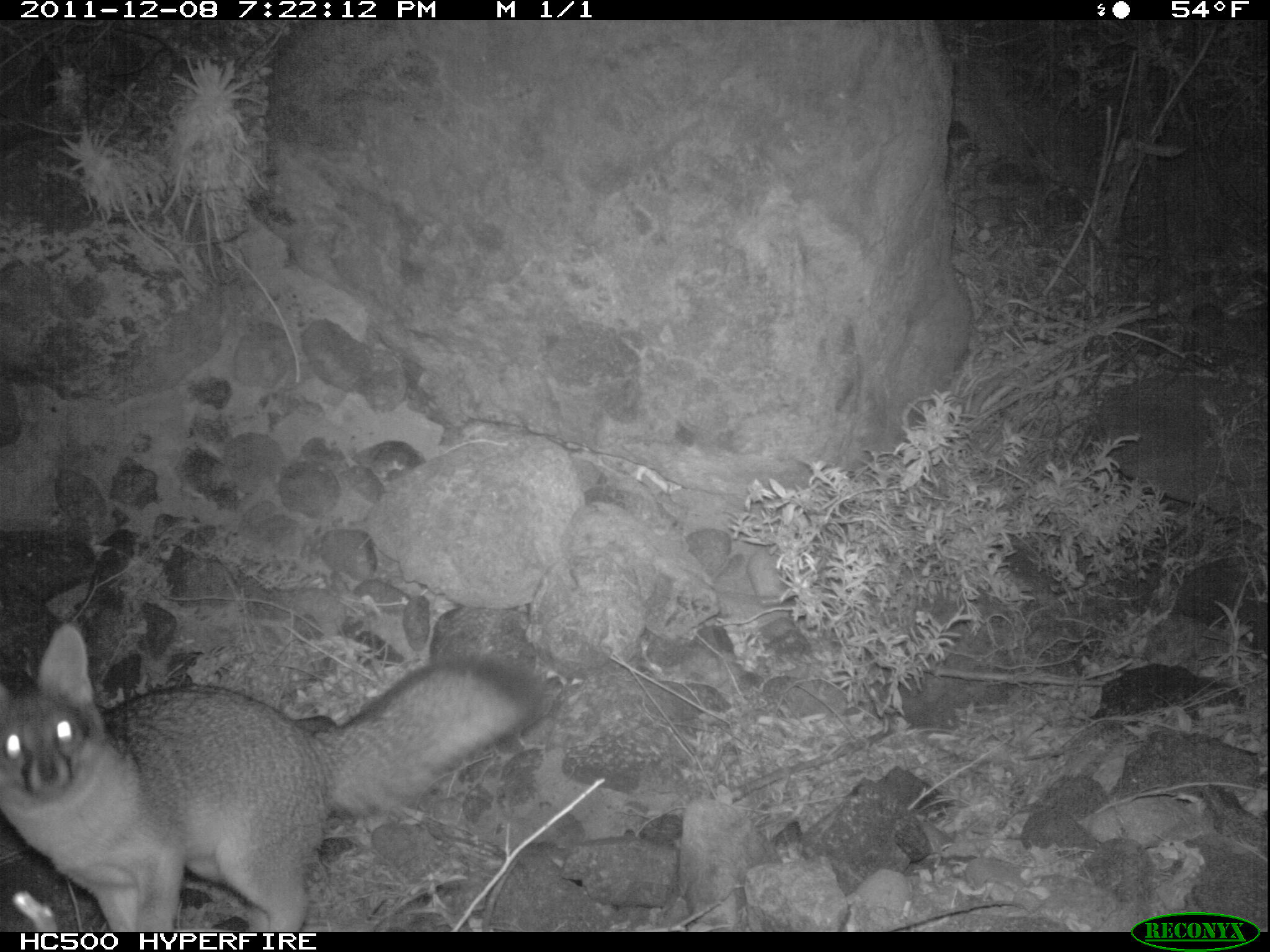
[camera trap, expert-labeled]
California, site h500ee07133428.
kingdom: Animalia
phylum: Chordata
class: Mammalia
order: Carnivora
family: Canidae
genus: Urocyon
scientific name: Urocyon littoralis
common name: island fox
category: fox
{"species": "fox (island fox) (Urocyon littoralis)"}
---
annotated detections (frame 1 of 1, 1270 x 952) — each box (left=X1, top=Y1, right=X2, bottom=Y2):
fox: (left=0, top=624, right=543, bottom=932)